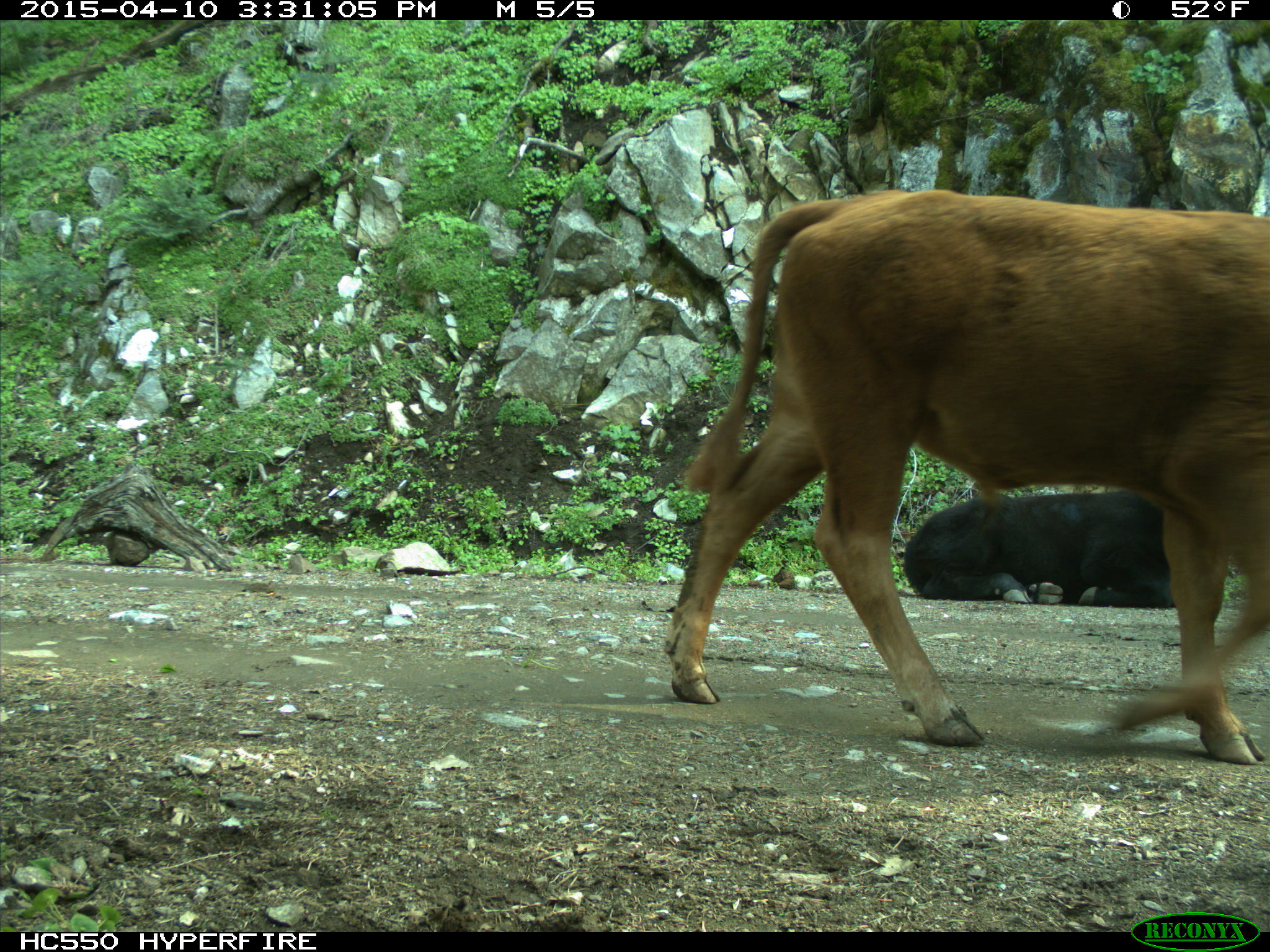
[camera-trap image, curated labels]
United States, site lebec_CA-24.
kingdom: Animalia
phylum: Chordata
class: Mammalia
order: Artiodactyla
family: Bovidae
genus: Bos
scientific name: Bos taurus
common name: domestic cow